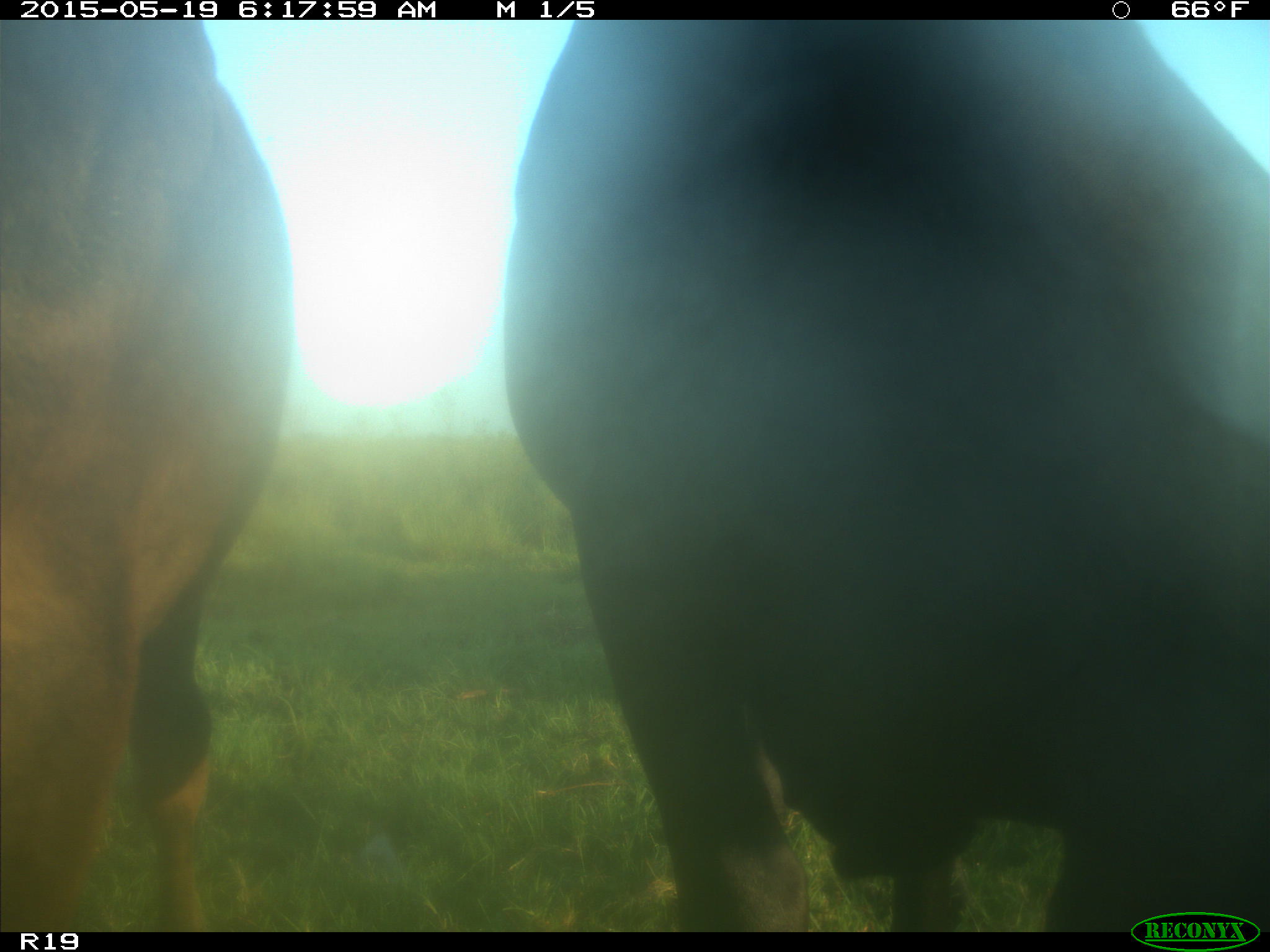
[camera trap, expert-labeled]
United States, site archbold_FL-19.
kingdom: Animalia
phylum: Chordata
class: Mammalia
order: Artiodactyla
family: Bovidae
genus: Bos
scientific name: Bos taurus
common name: domestic cow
Bos taurus (domestic cow).